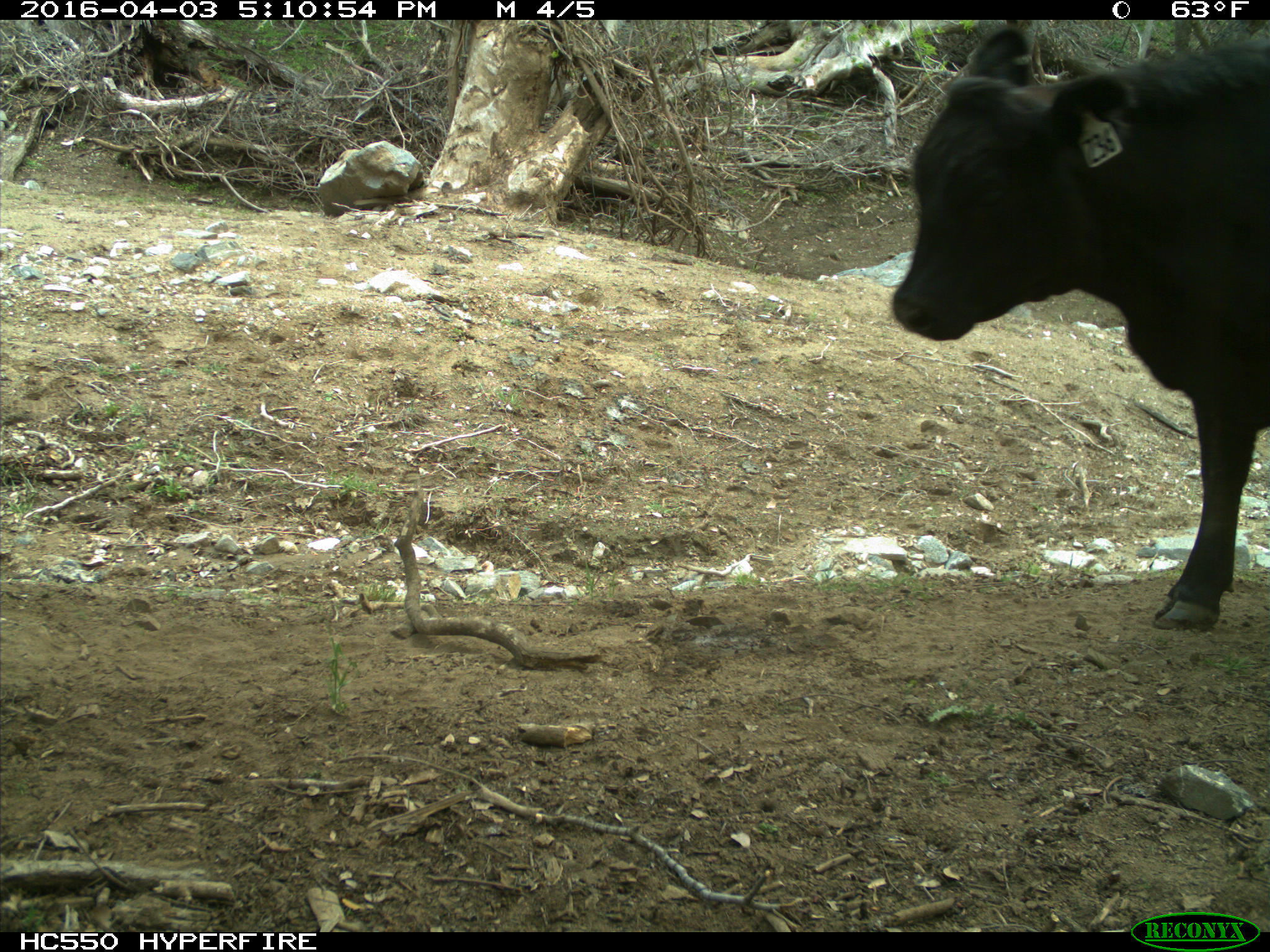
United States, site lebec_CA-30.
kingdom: Animalia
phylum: Chordata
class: Mammalia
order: Artiodactyla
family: Bovidae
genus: Bos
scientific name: Bos taurus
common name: domestic cow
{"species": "Bos taurus (domestic cow)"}